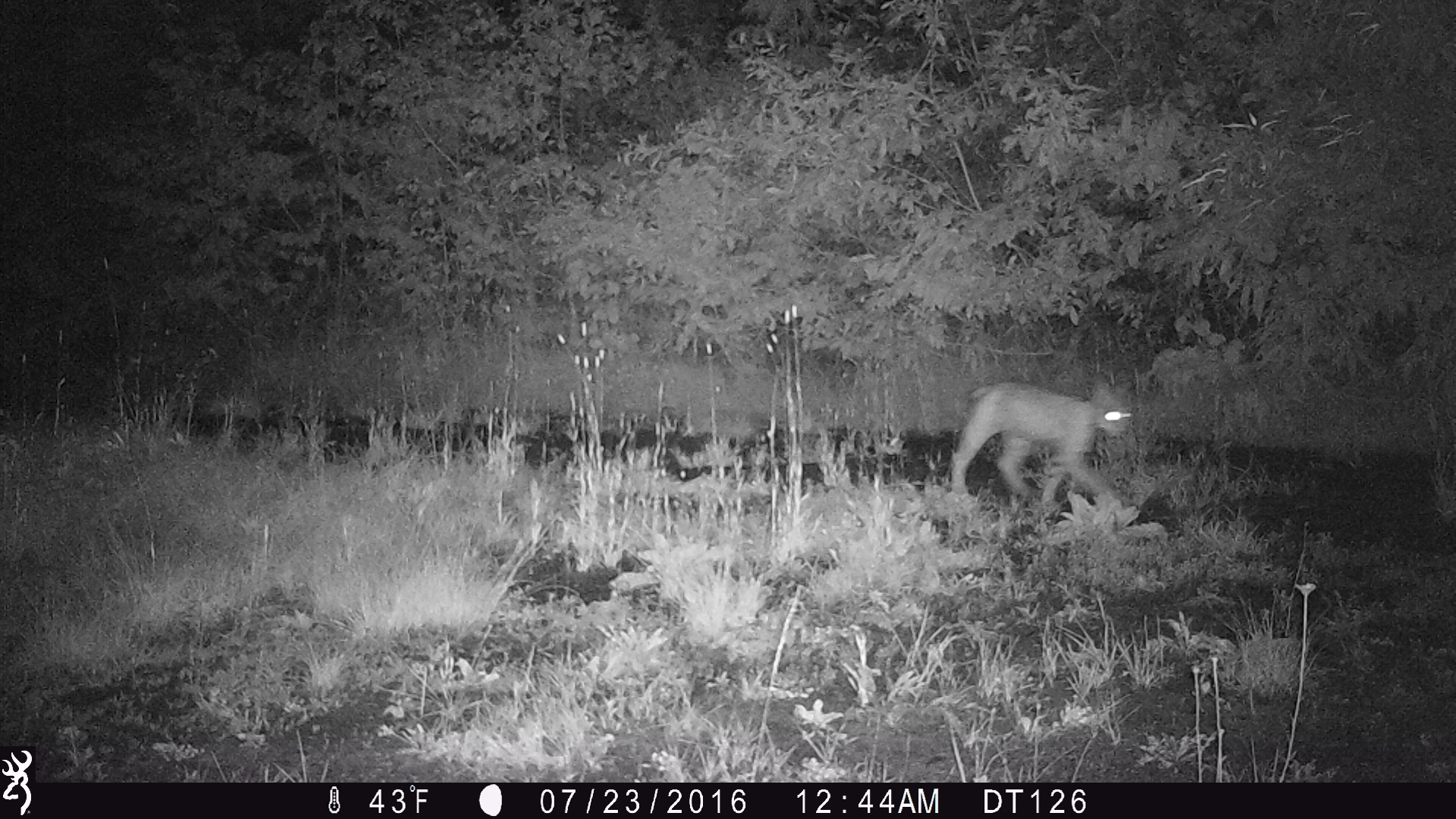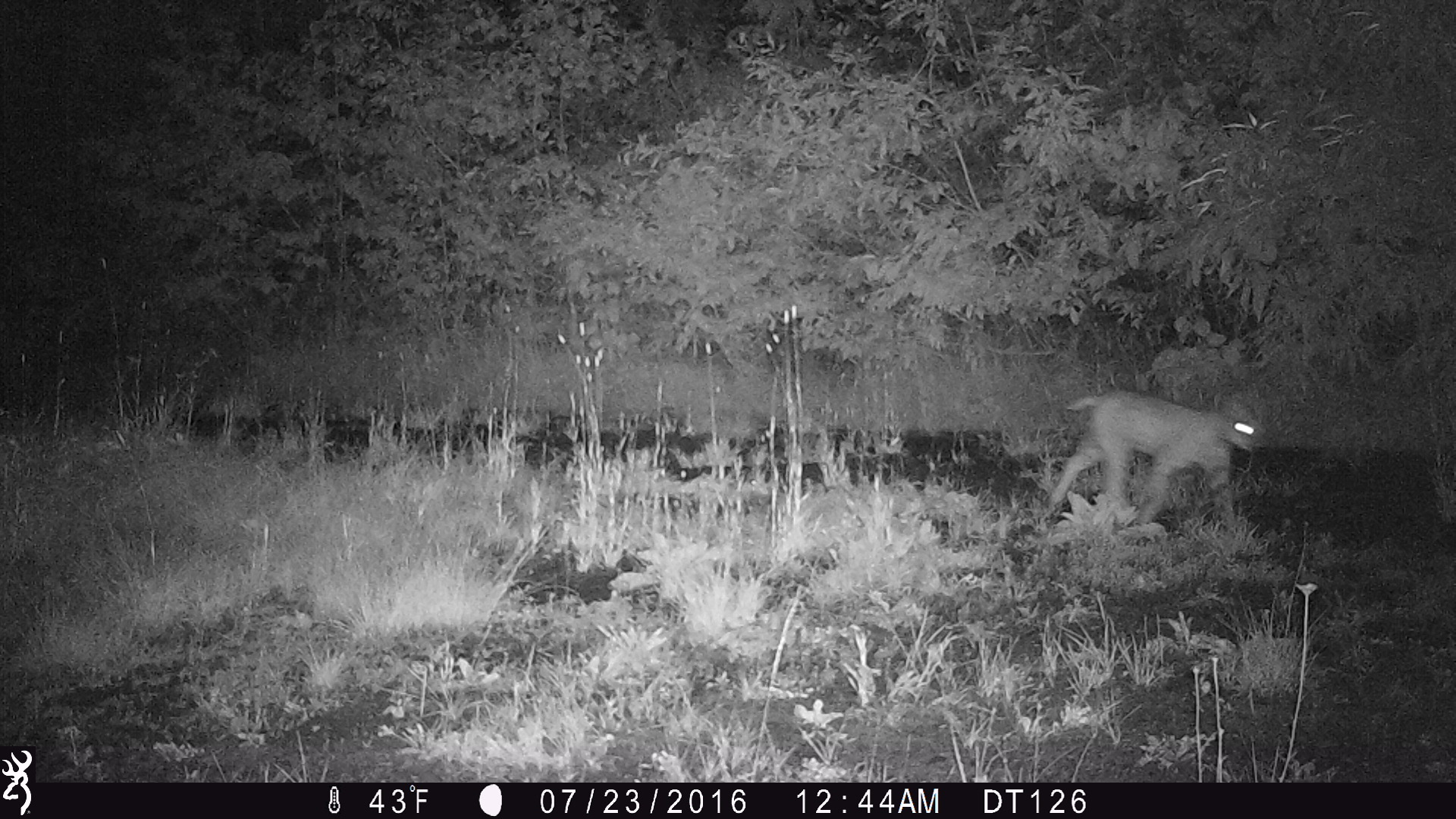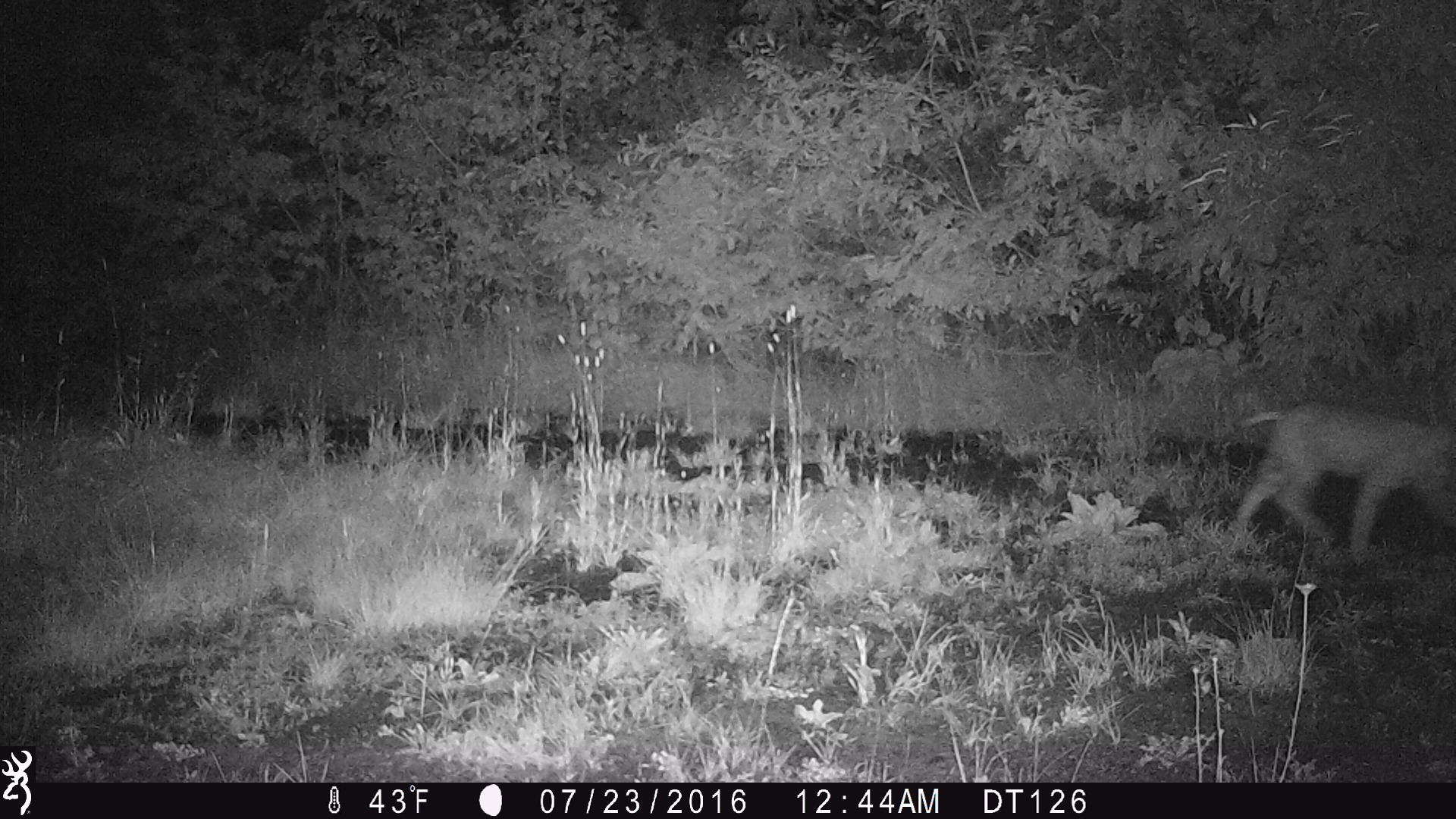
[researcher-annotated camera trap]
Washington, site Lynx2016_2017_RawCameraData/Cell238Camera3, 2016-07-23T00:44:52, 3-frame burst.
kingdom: Animalia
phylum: Chordata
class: Mammalia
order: Carnivora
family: Felidae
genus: Lynx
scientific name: Lynx rufus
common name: bobcat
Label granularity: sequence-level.